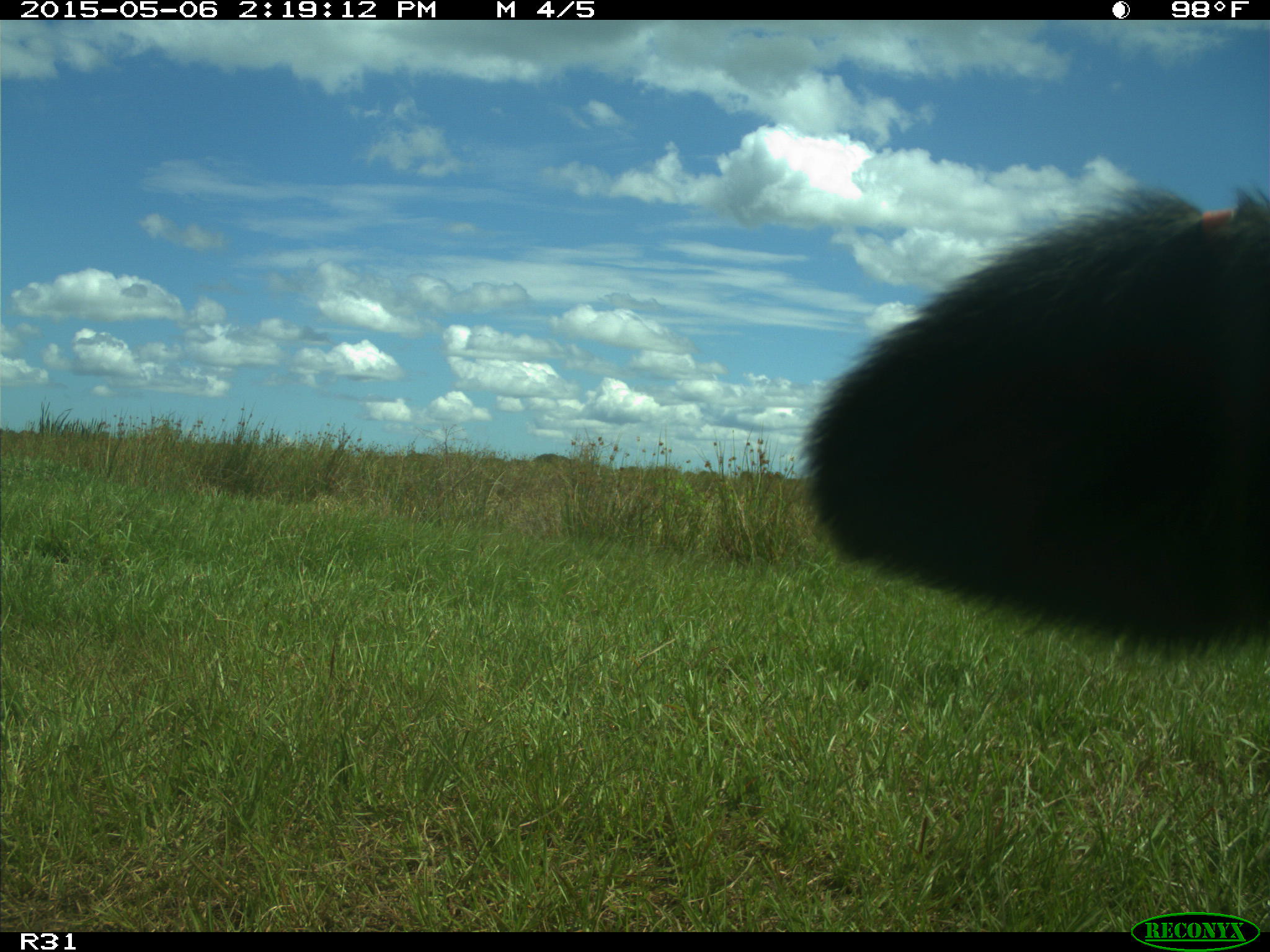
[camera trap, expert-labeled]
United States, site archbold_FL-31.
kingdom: Animalia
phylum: Chordata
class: Mammalia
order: Artiodactyla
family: Bovidae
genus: Bos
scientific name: Bos taurus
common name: domestic cow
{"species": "Bos taurus (domestic cow)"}